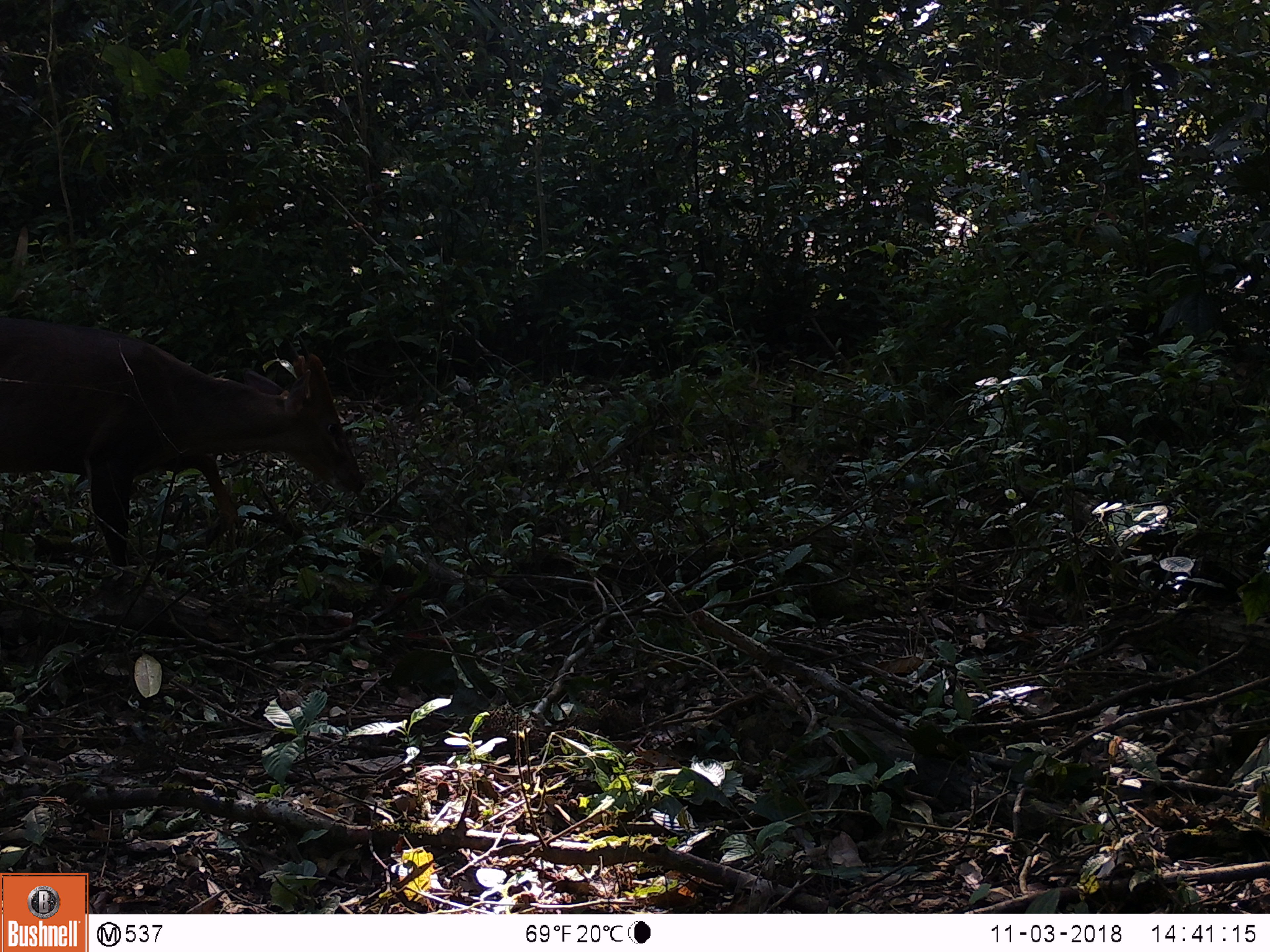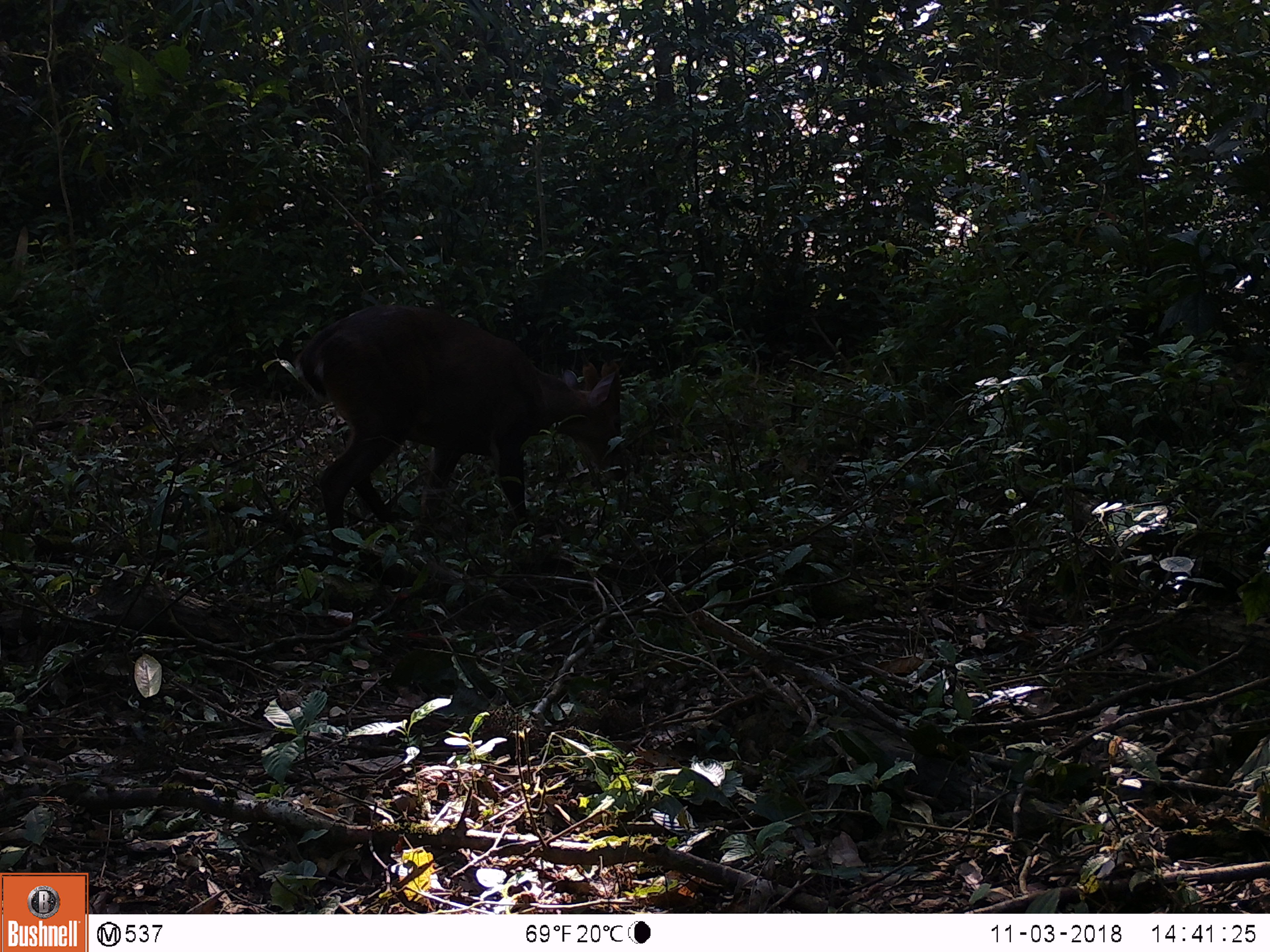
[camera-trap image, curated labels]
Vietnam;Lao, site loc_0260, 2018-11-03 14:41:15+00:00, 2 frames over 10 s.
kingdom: Animalia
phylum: Chordata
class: Mammalia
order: Artiodactyla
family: Cervidae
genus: Muntiacus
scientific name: Muntiacus vuquangensis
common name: large-antlered muntjac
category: large antlered muntjac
Large antlered muntjac (large-antlered muntjac) (Muntiacus vuquangensis). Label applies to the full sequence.